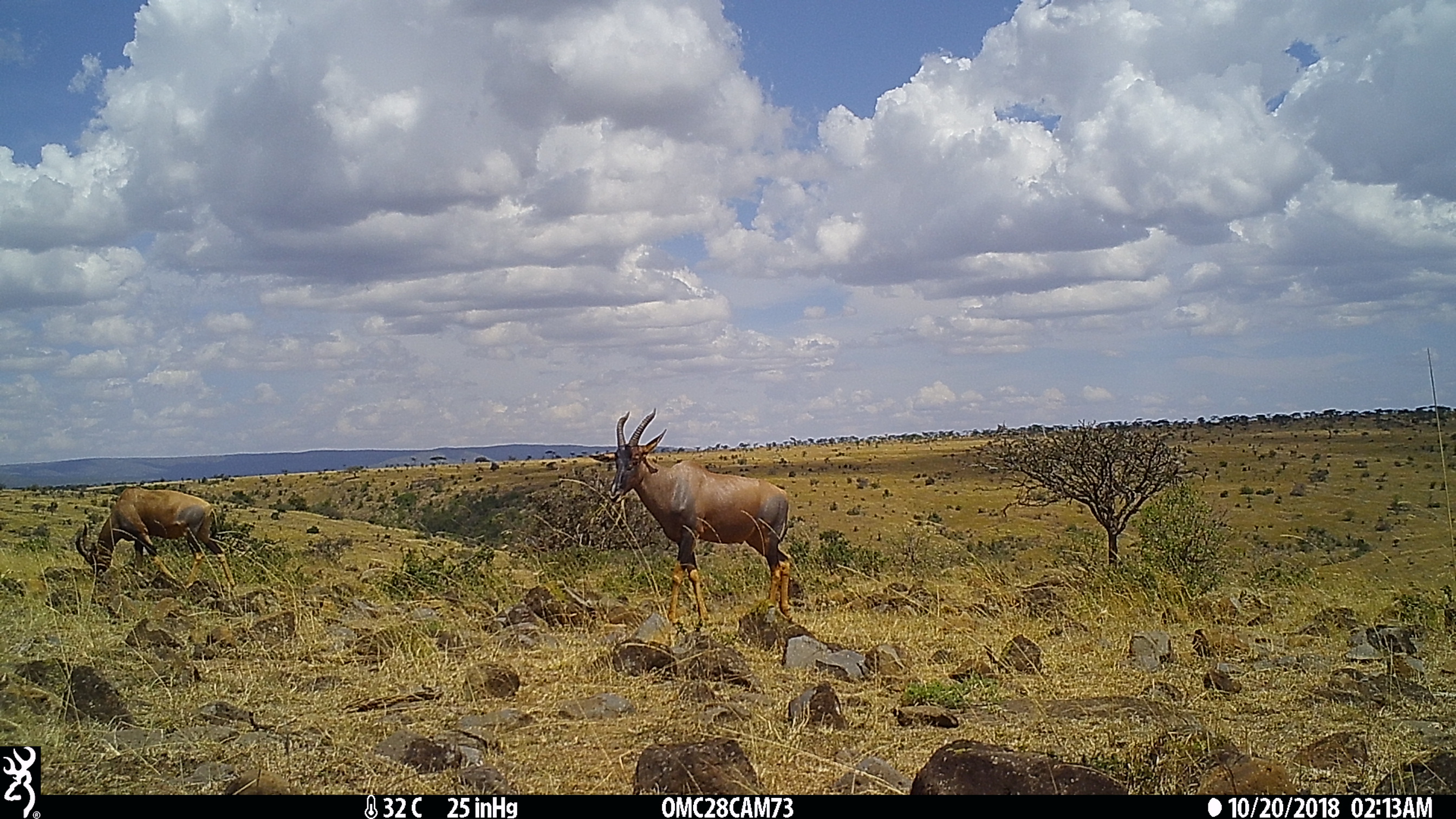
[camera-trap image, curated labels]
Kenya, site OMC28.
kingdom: Animalia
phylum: Chordata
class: Mammalia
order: Artiodactyla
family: Bovidae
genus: Damaliscus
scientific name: Damaliscus lunatus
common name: topi